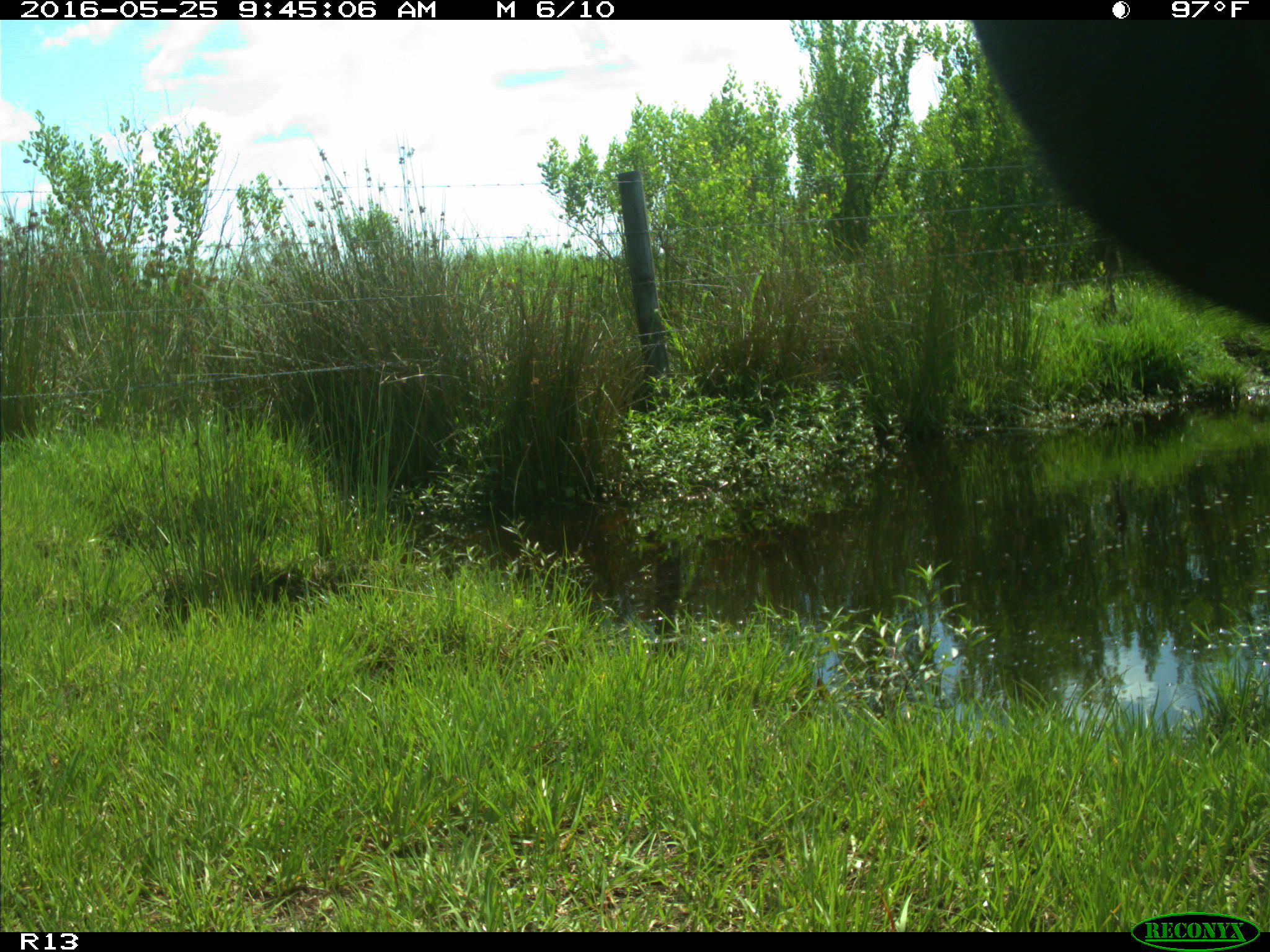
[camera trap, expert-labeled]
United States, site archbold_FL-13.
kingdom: Animalia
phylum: Chordata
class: Mammalia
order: Artiodactyla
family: Bovidae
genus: Bos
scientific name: Bos taurus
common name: domestic cow